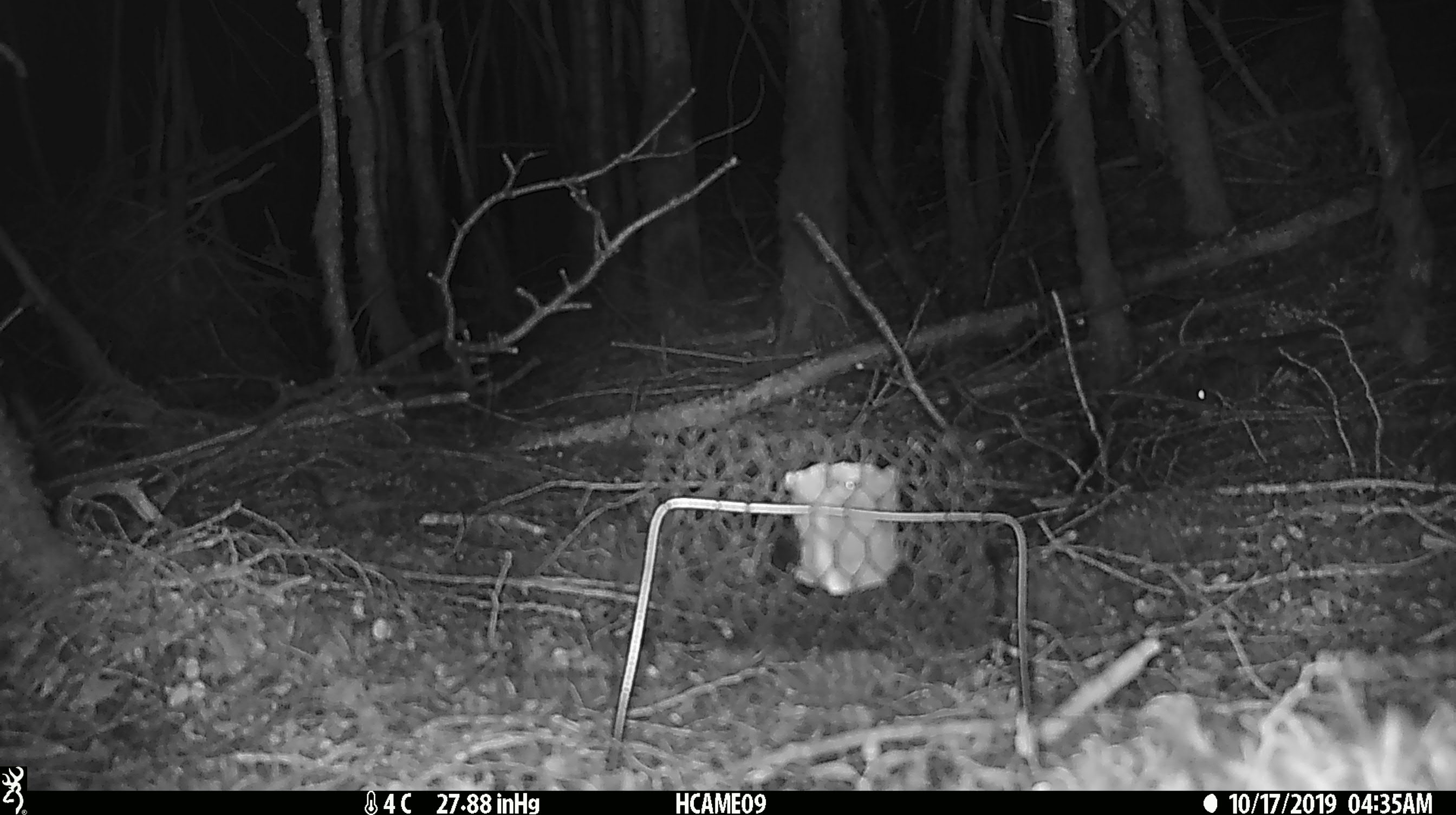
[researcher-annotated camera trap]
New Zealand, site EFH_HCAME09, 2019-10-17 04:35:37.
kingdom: Animalia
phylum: Chordata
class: Mammalia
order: Rodentia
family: Muridae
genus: Mus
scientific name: Mus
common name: mouse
Mouse (Mus).